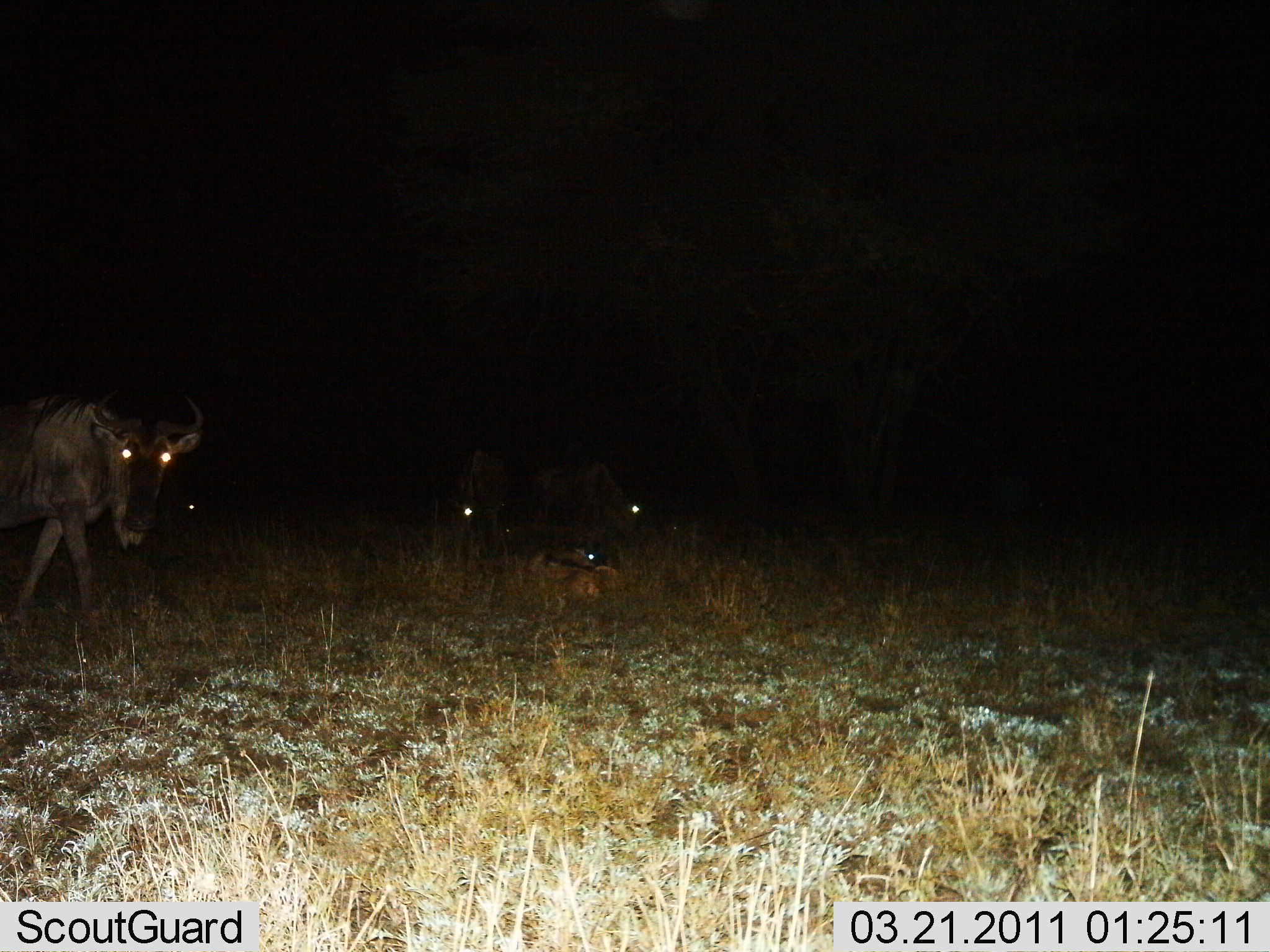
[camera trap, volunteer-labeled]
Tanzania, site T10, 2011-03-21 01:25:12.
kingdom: Animalia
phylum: Chordata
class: Mammalia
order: Artiodactyla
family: Bovidae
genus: Connochaetes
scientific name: Connochaetes taurinus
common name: blue wildebeest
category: wildebeest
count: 4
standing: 64%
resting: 45%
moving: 18%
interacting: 0%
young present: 18%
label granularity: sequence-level